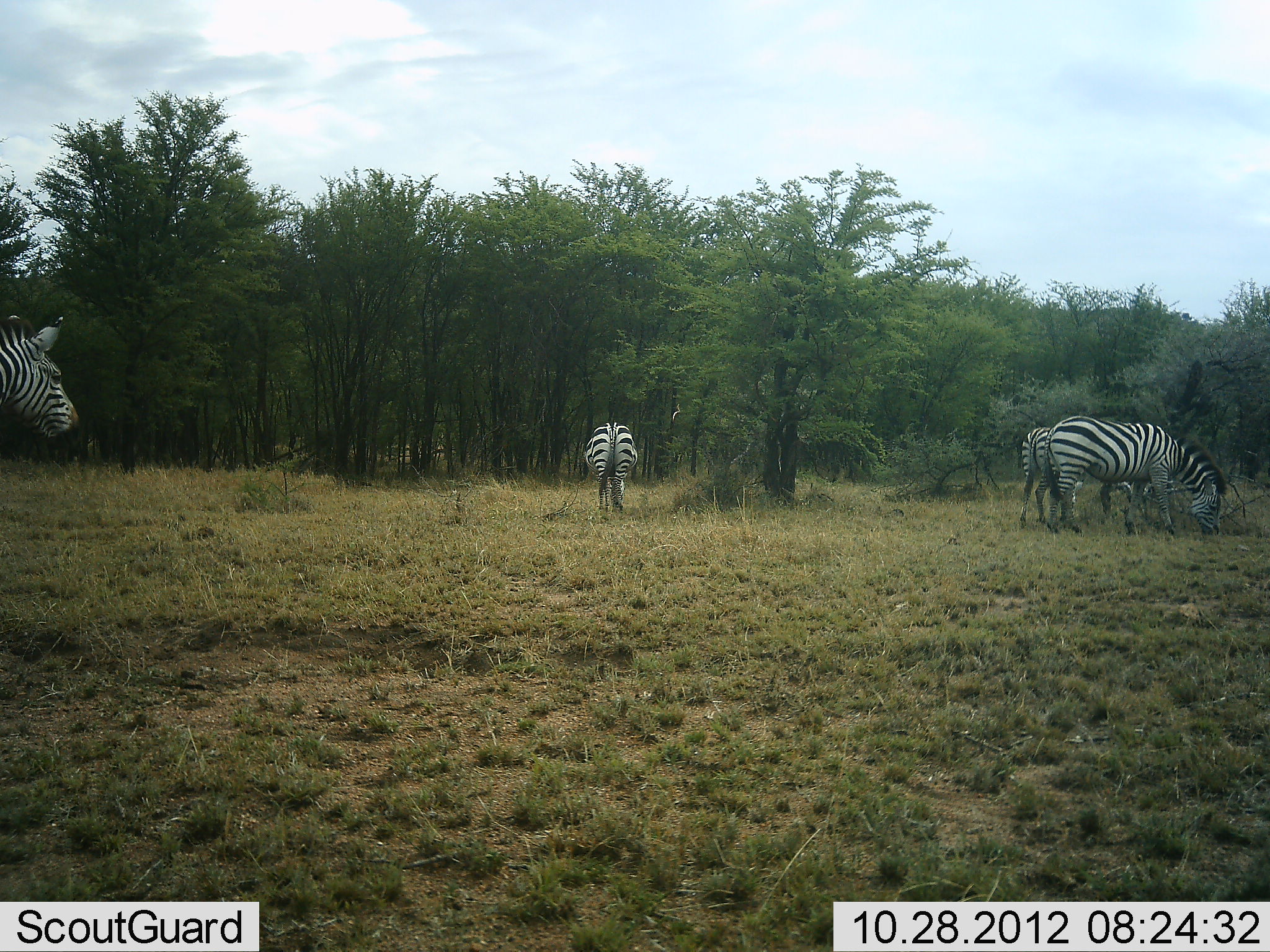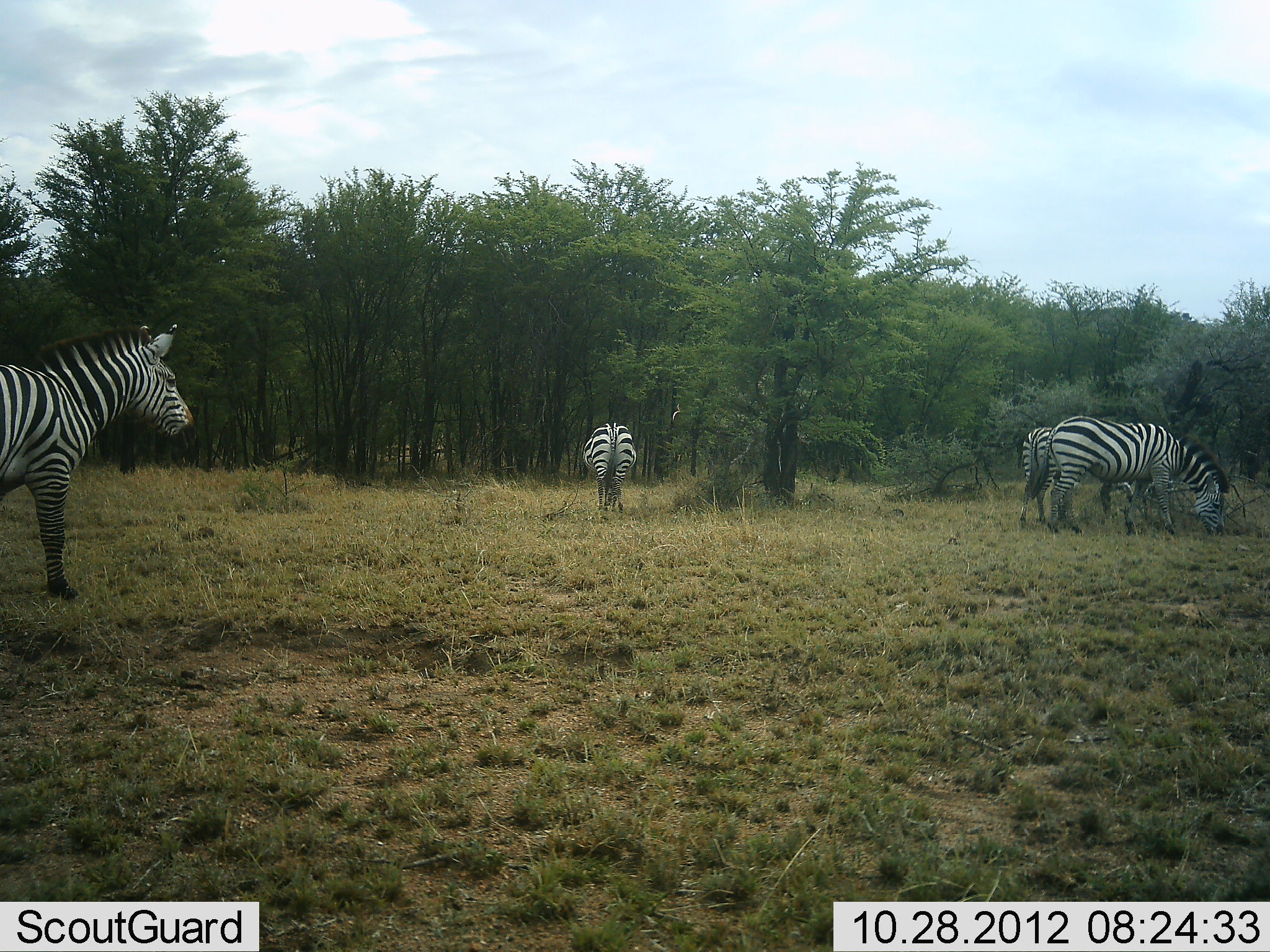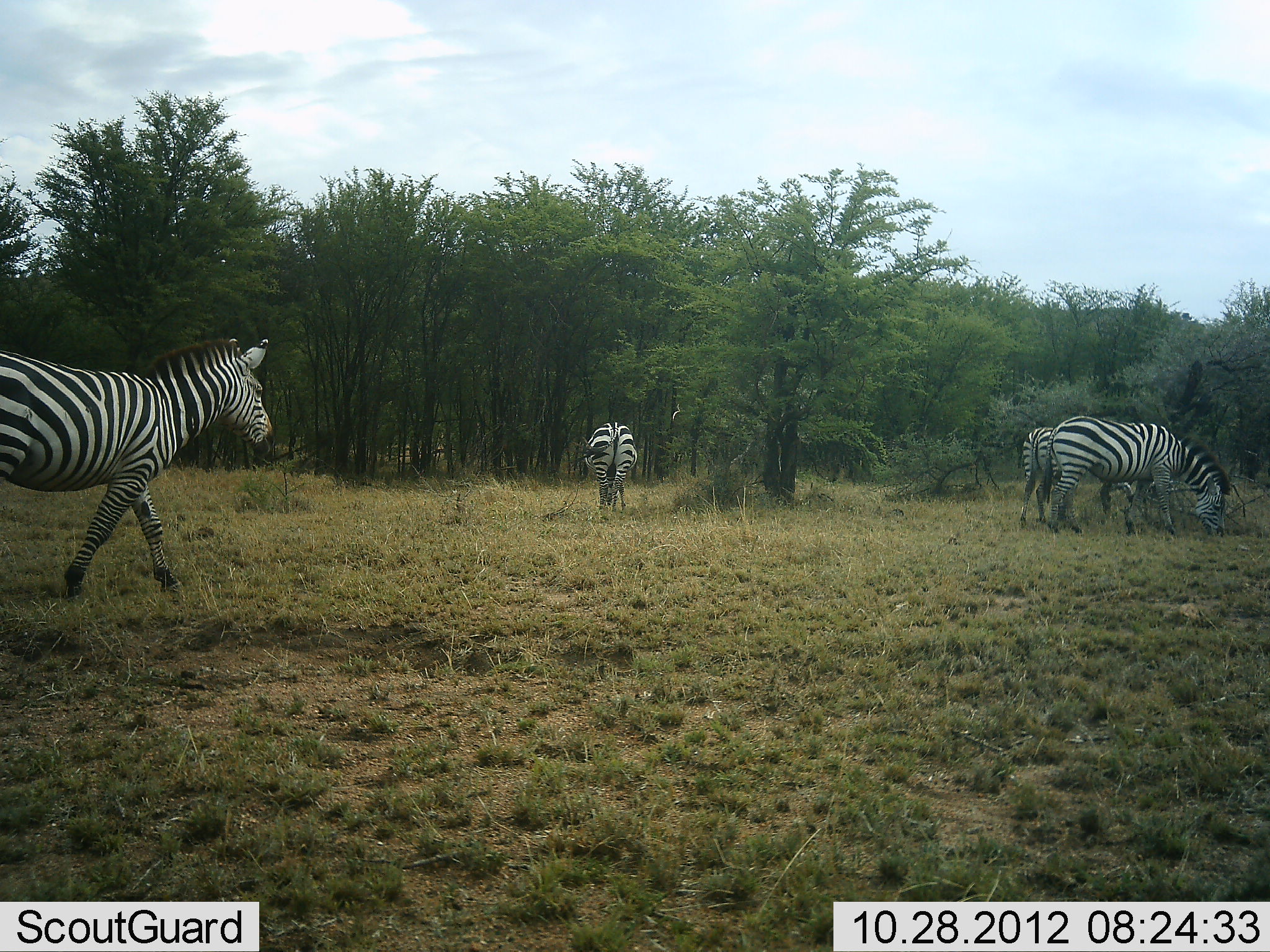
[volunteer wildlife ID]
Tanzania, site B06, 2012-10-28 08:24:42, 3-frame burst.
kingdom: Animalia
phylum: Chordata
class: Mammalia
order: Perissodactyla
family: Equidae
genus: Equus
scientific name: Equus quagga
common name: plains zebra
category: zebra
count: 4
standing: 40%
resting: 0%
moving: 50%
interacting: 0%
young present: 0%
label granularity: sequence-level